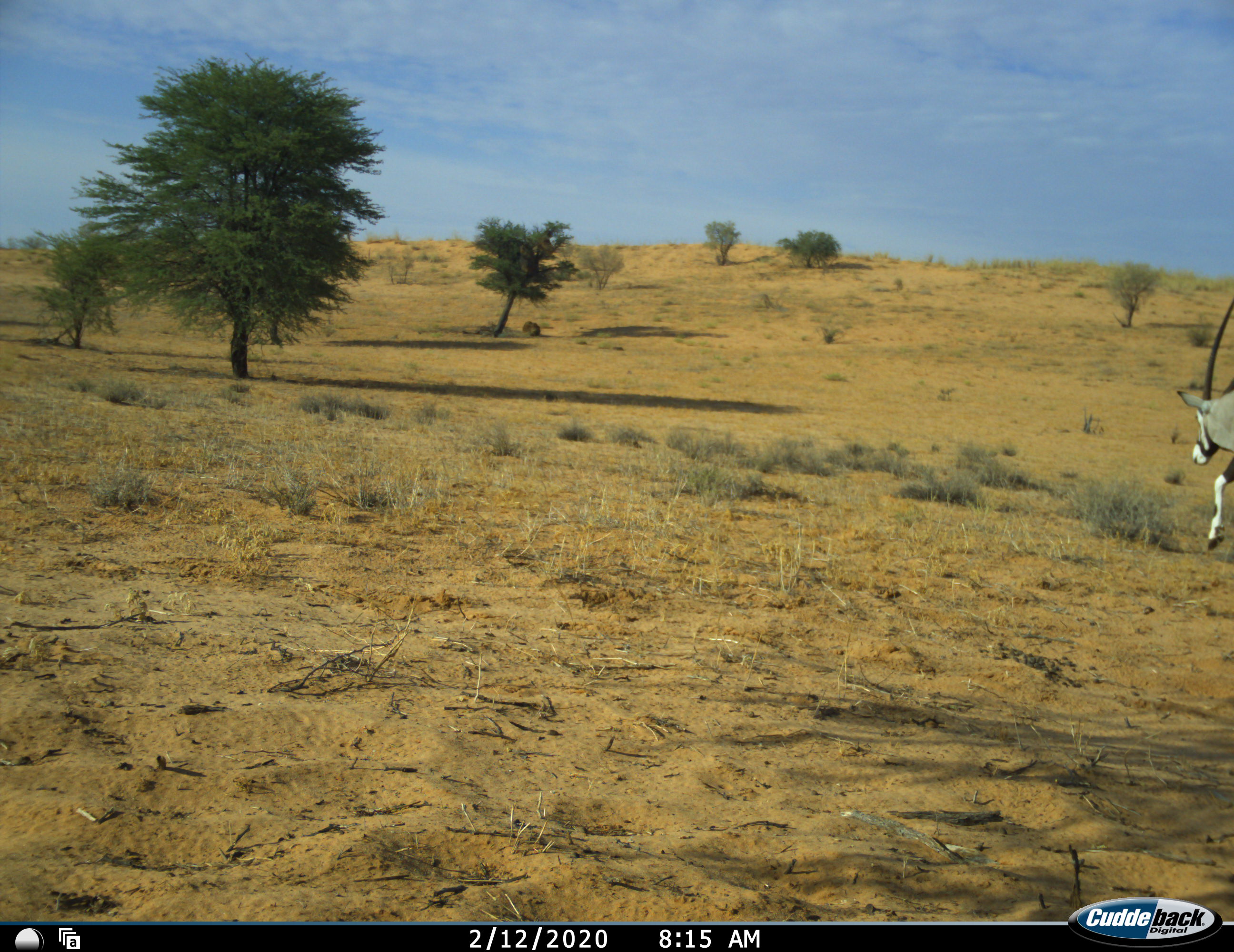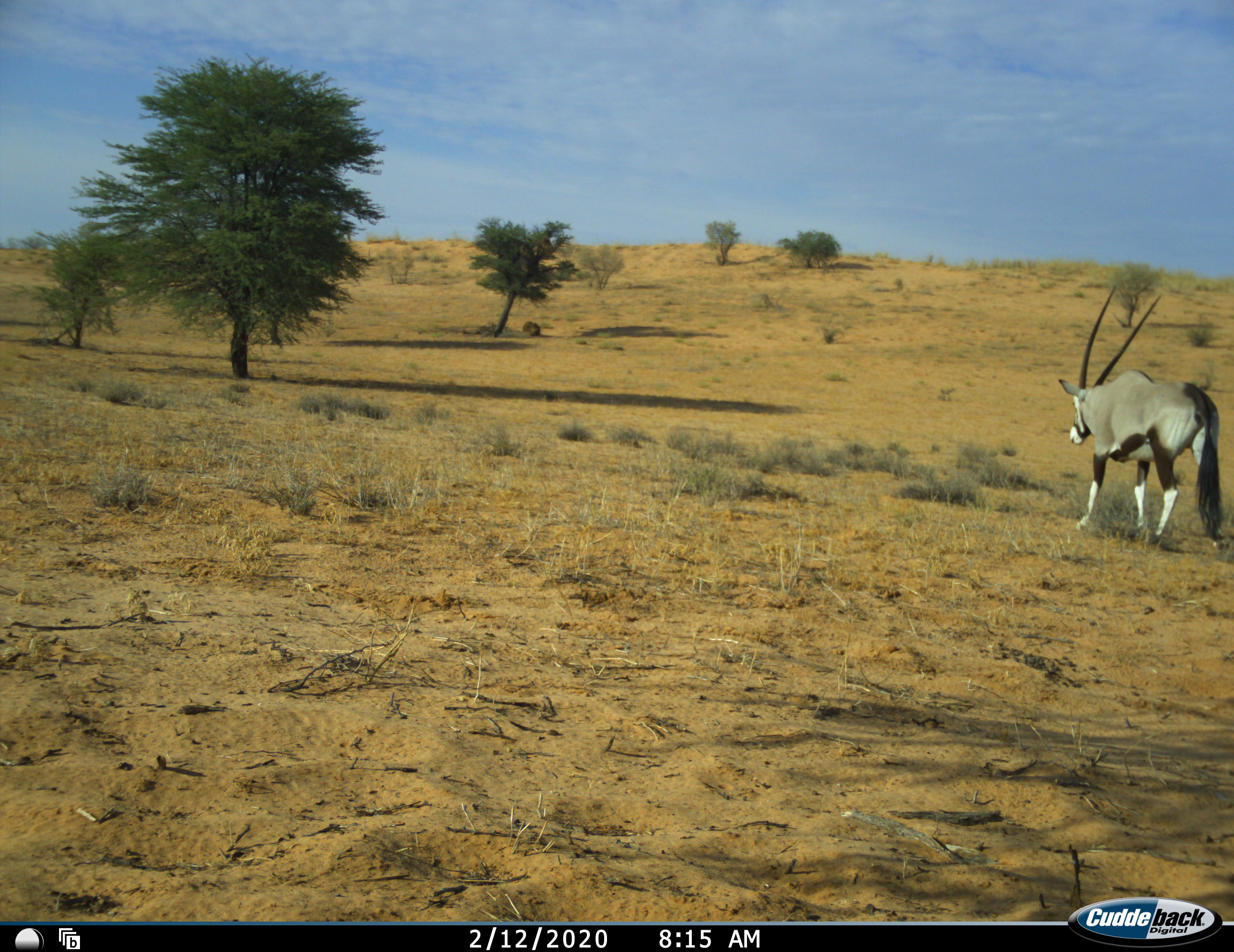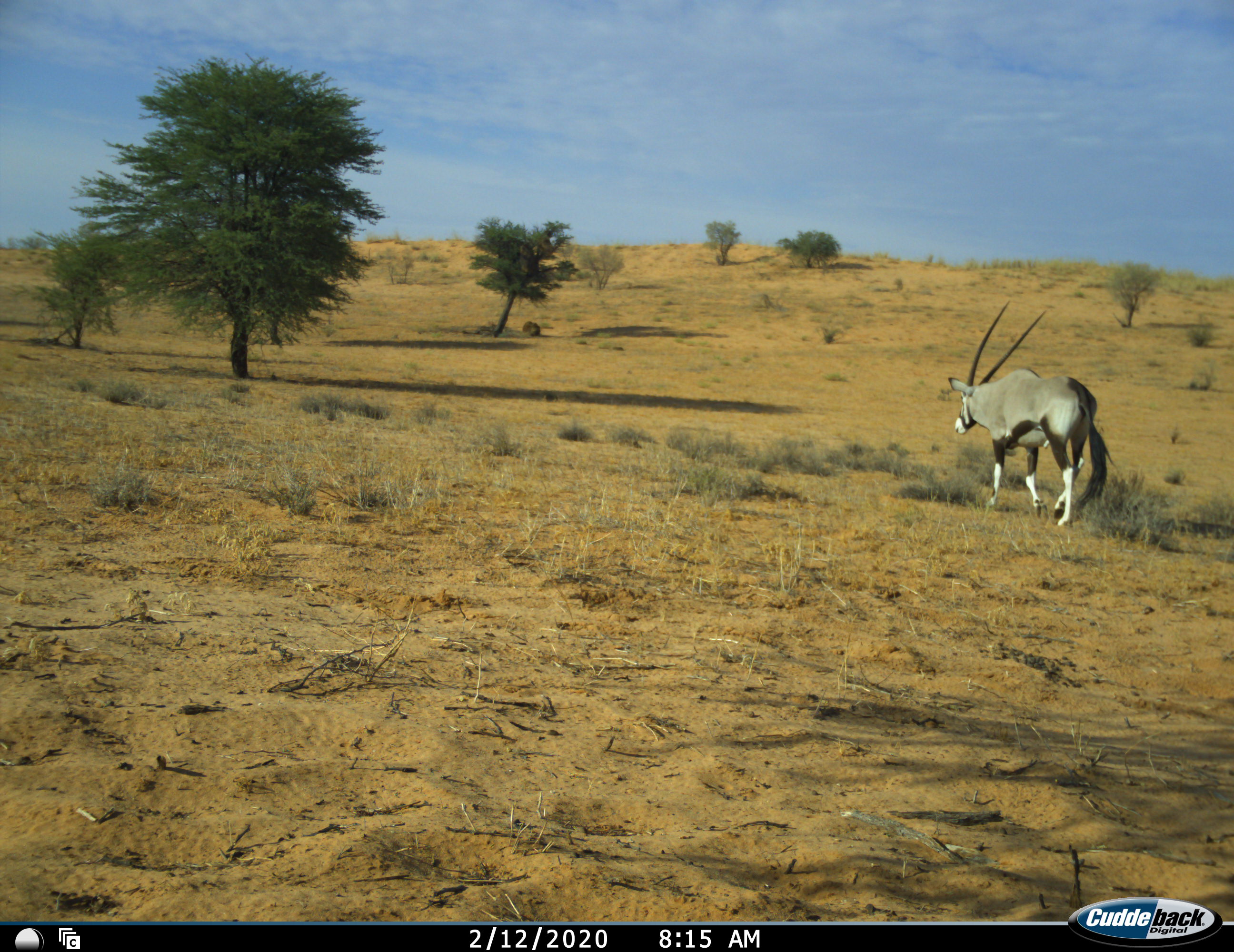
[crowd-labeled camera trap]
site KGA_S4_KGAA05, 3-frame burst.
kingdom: Animalia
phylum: Chordata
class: Mammalia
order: Artiodactyla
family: Bovidae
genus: Oryx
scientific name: Oryx gazella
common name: gemsbok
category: oryx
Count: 1.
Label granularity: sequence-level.